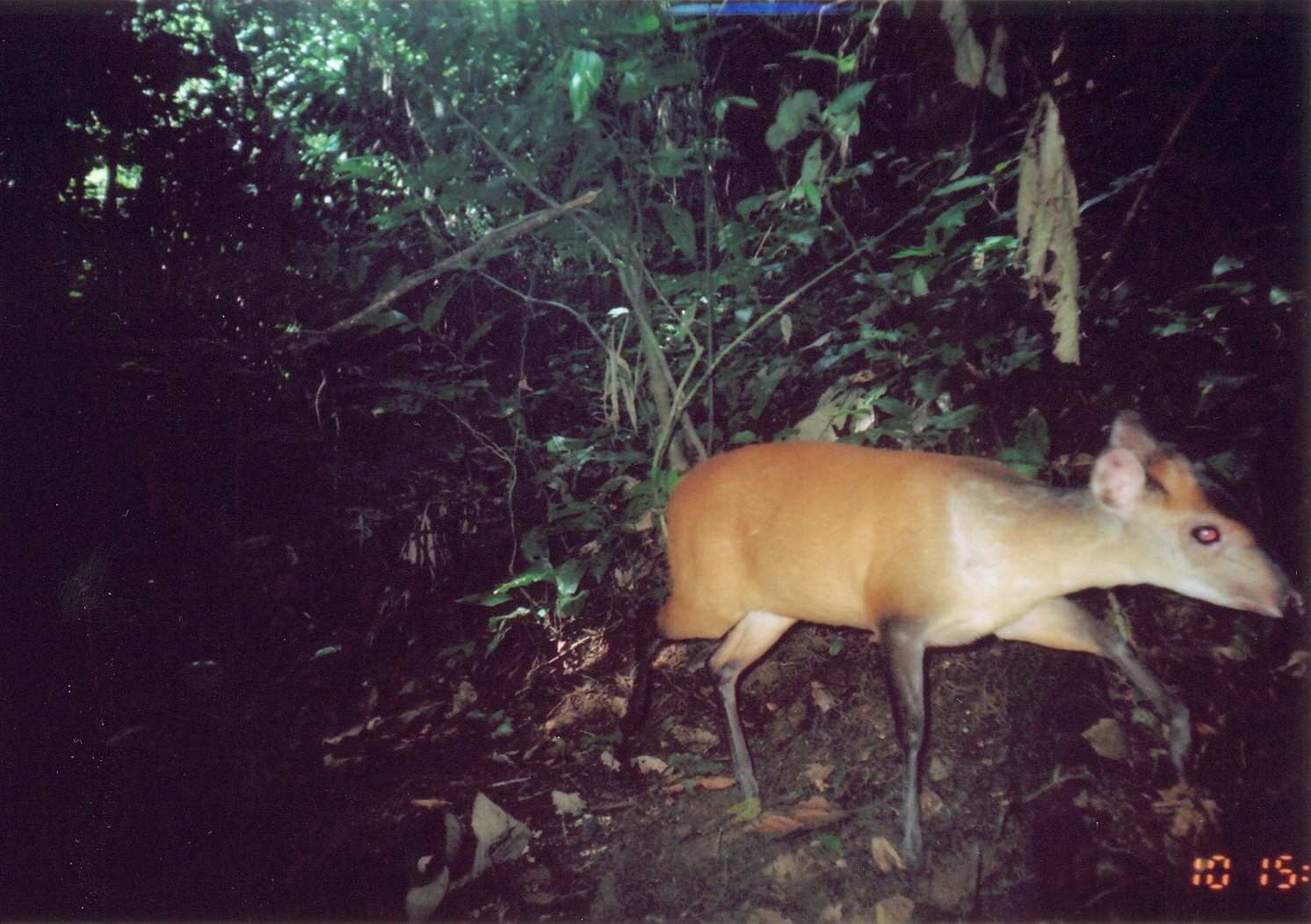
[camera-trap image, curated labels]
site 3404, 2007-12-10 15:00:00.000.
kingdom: Animalia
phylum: Chordata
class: Mammalia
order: Artiodactyla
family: Bovidae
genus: Cephalophus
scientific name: Cephalophus harveyi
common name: harvey's duiker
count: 1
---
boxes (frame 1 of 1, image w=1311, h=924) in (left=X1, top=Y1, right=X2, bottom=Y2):
cephalophus harveyi: (left=616, top=410, right=1306, bottom=873)